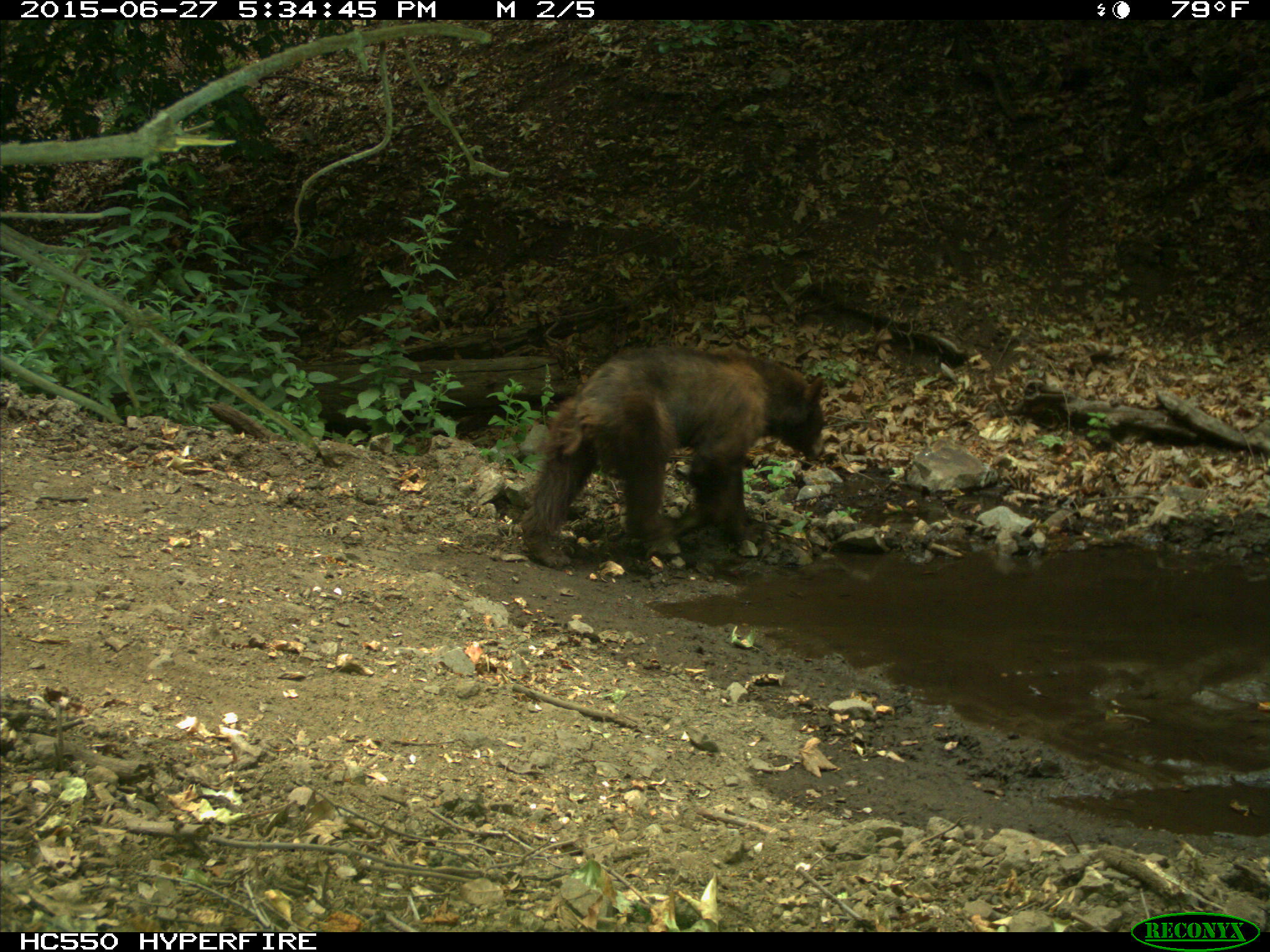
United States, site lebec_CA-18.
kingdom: Animalia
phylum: Chordata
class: Mammalia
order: Carnivora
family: Ursidae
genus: Ursus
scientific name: Ursus americanus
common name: american black bear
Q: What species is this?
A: Ursus americanus (american black bear).